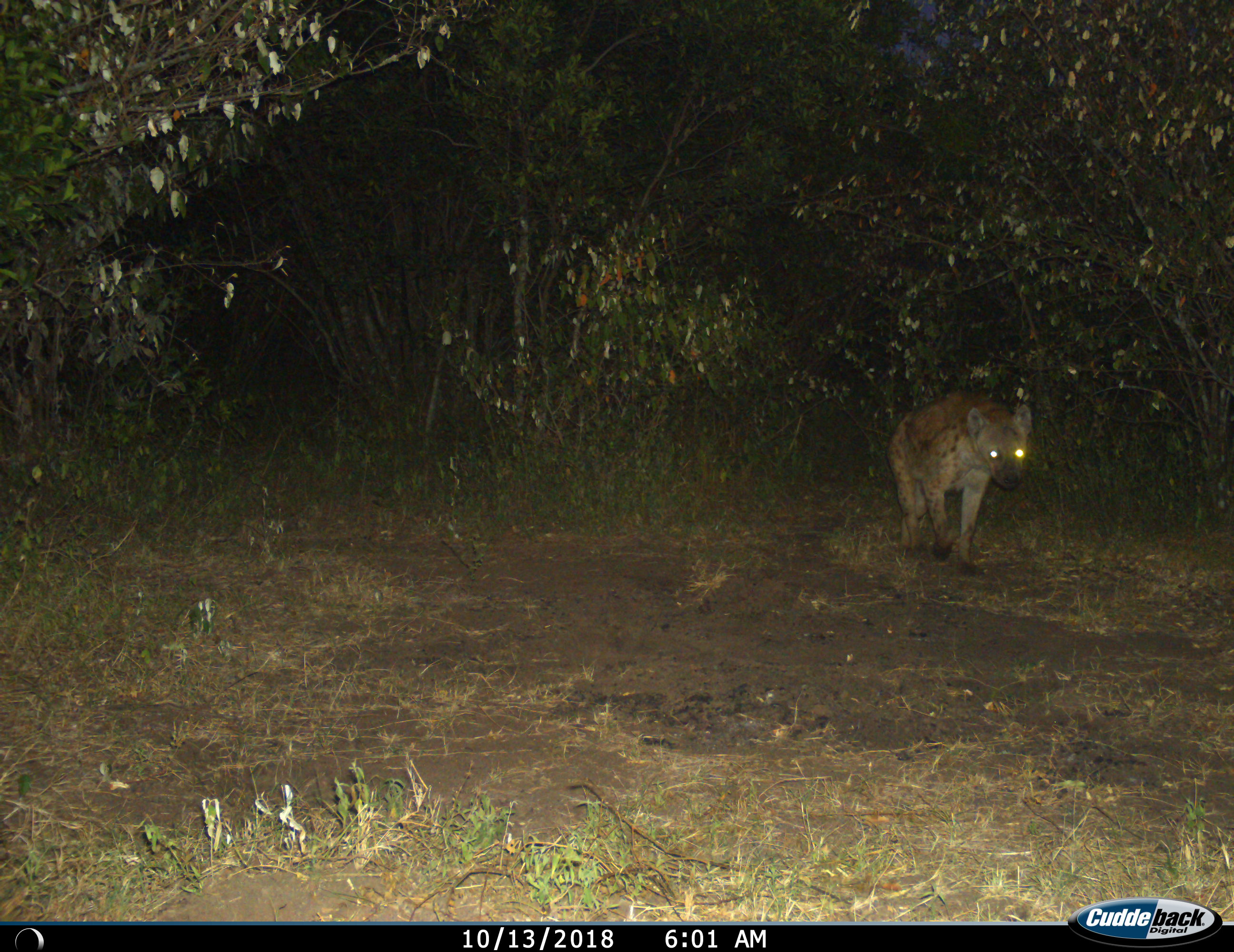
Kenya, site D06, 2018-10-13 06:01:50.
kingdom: Animalia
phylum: Chordata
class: Mammalia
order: Carnivora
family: Hyaenidae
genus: Crocuta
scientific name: Crocuta crocuta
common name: spotted hyena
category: hyenaspotted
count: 1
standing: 18%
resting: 0%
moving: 100%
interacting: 0%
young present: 0%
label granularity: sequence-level